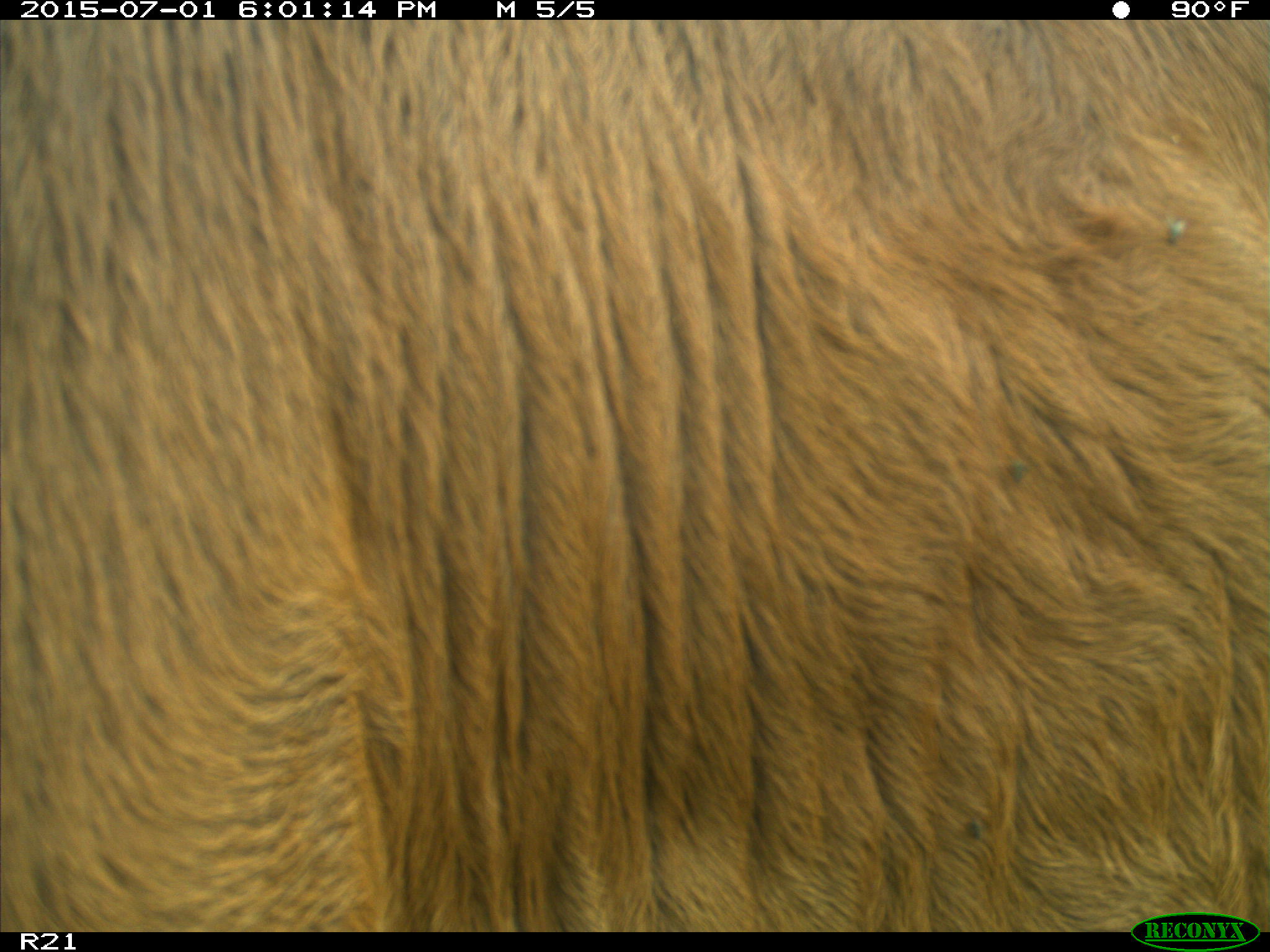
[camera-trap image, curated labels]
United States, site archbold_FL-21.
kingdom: Animalia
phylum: Chordata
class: Mammalia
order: Artiodactyla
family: Bovidae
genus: Bos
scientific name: Bos taurus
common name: domestic cow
Bos taurus (domestic cow).